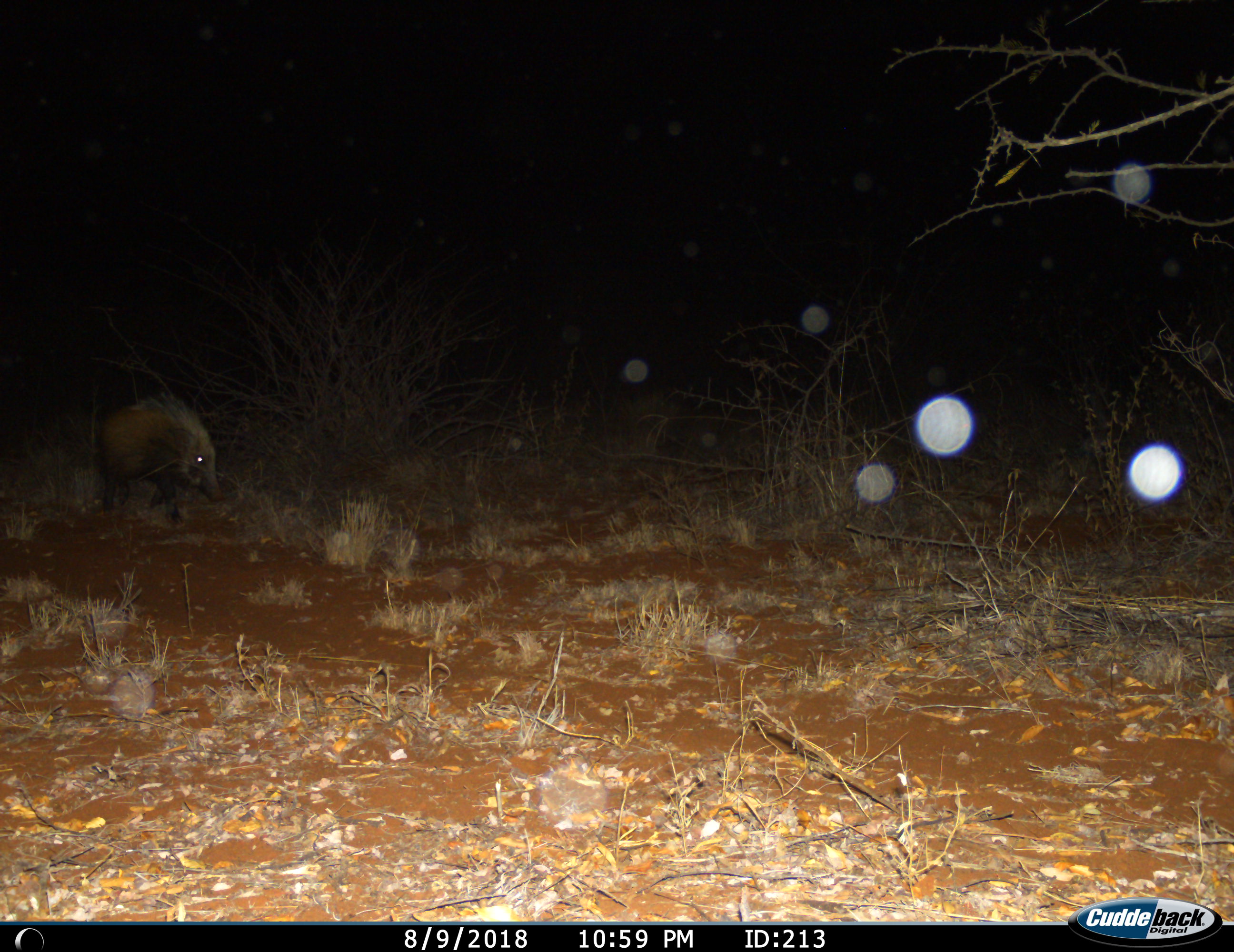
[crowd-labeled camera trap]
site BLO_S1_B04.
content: unidentified animal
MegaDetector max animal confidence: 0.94